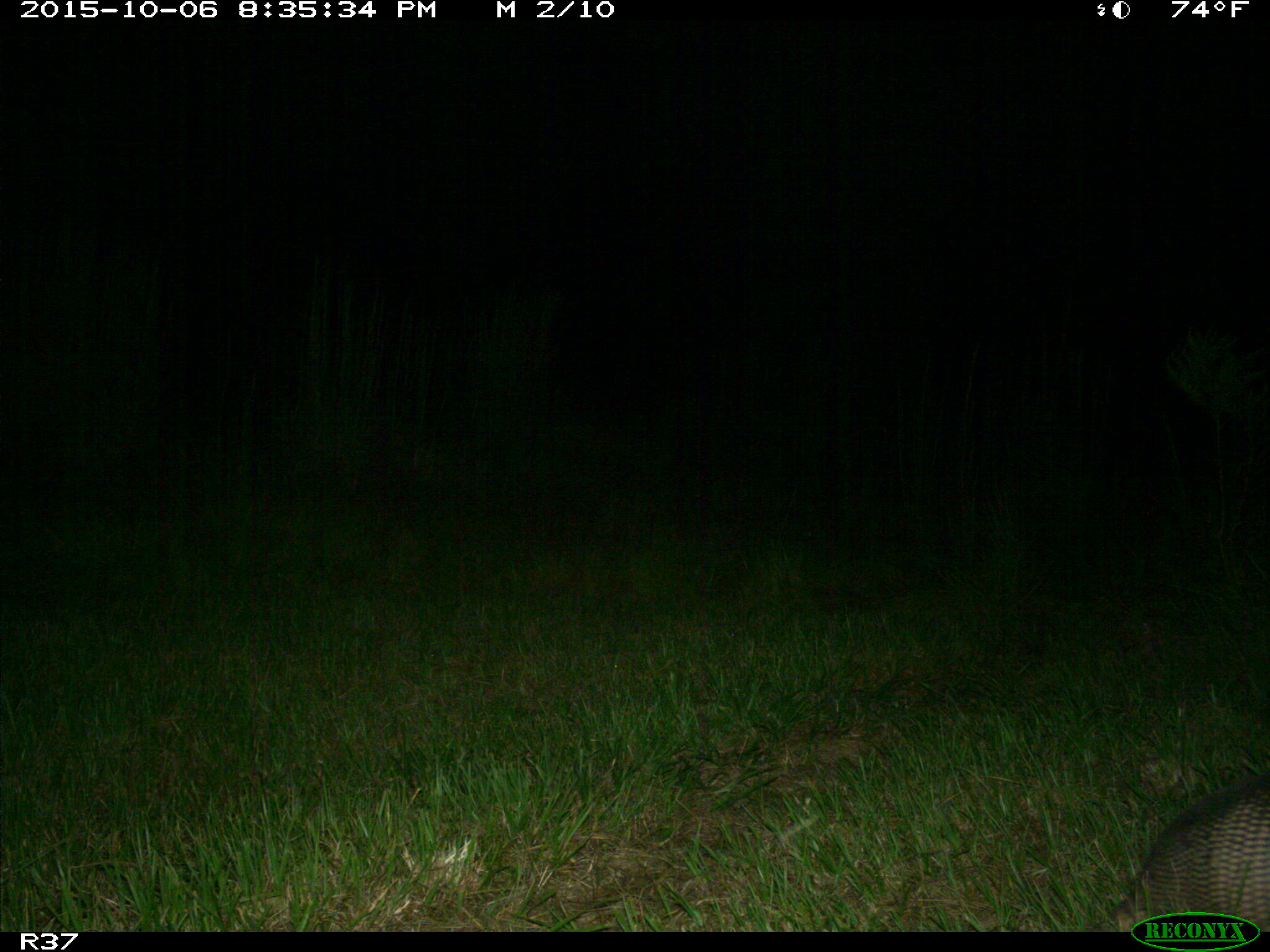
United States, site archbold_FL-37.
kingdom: Animalia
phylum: Chordata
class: Mammalia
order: Cingulata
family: Dasypodidae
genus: Dasypus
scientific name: Dasypus novemcinctus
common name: nine-banded armadillo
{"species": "Dasypus novemcinctus (nine-banded armadillo)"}